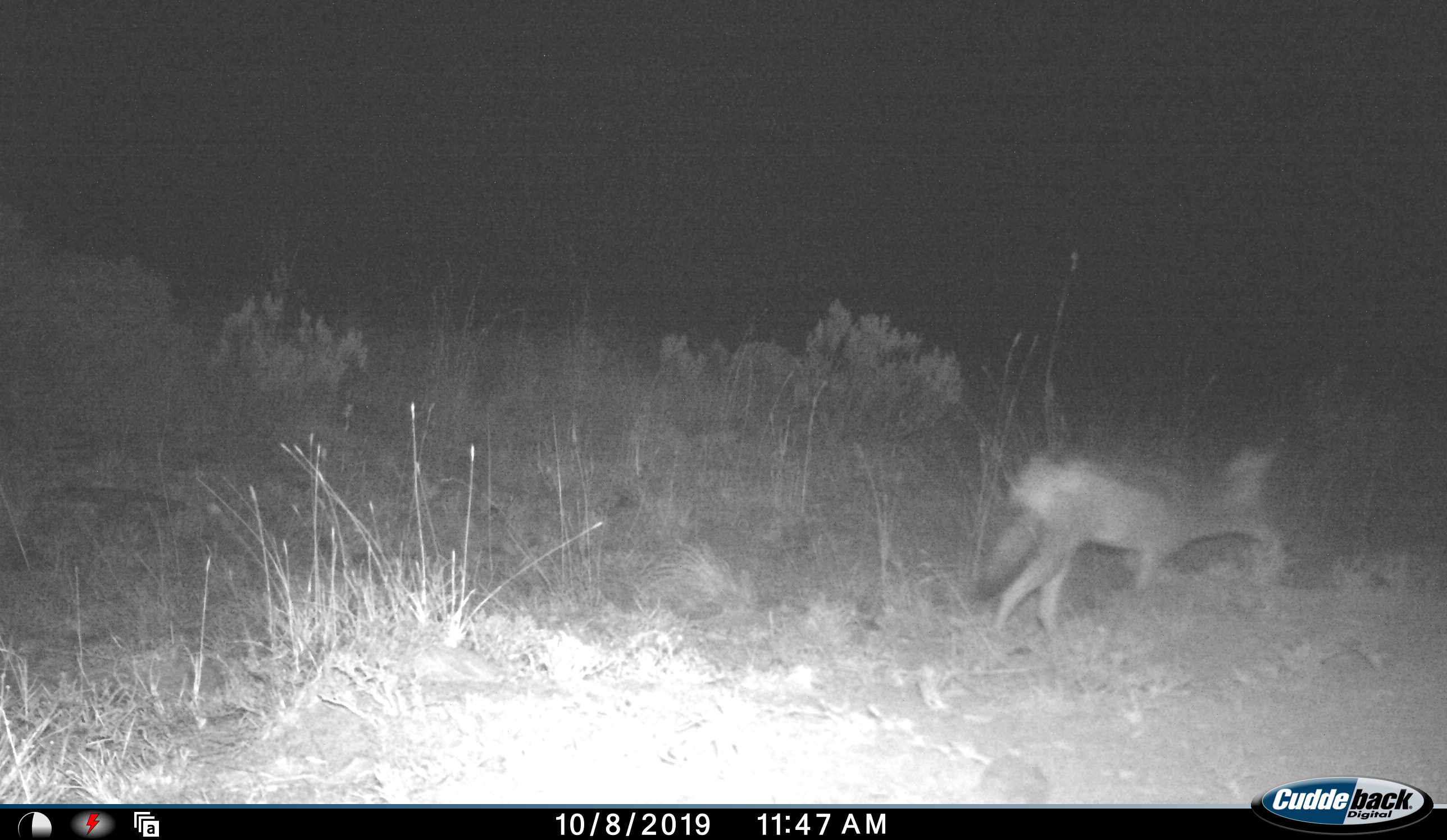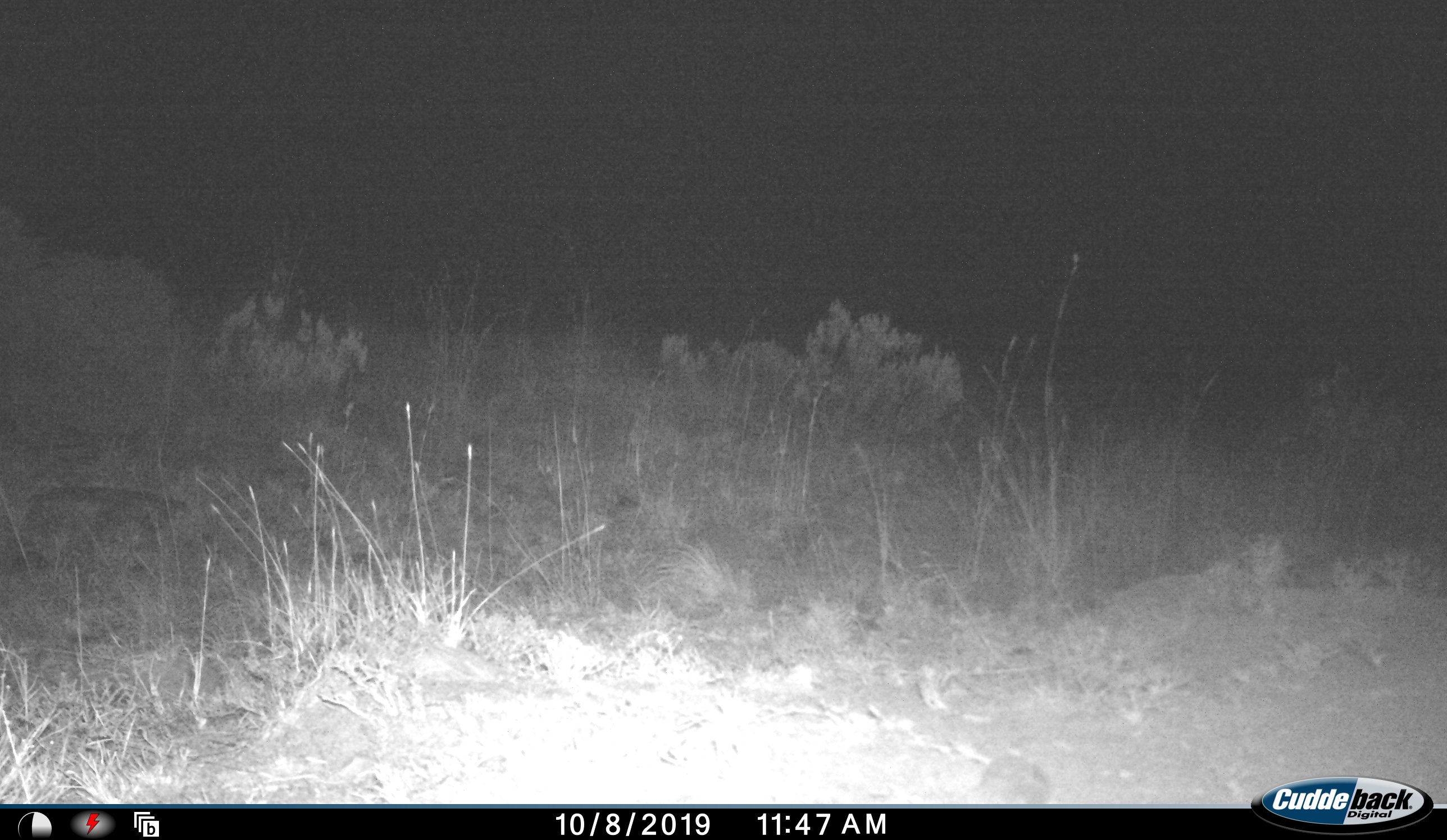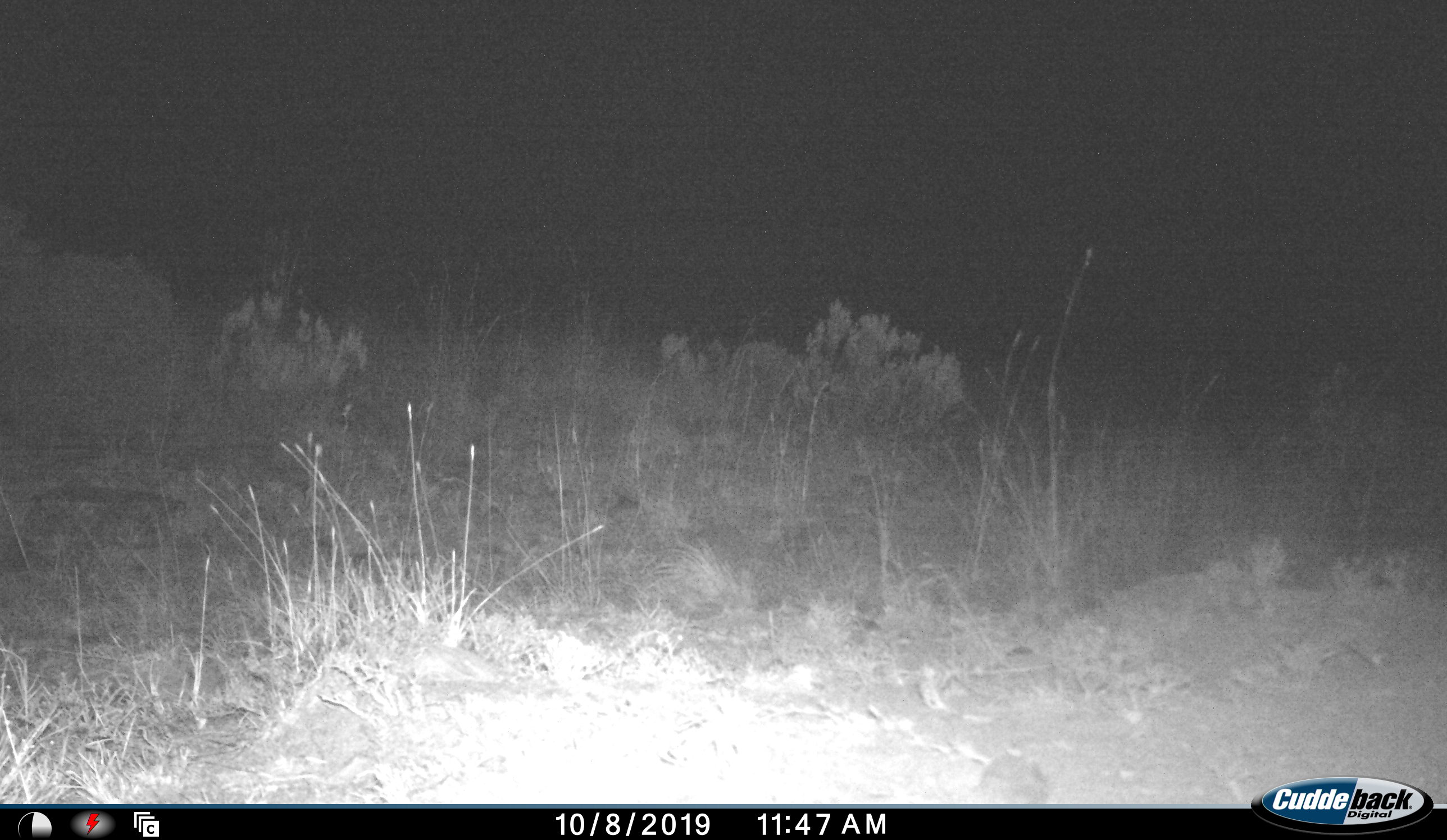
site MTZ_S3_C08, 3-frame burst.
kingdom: Animalia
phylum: Chordata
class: Mammalia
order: Carnivora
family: Canidae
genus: Lupulella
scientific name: Lupulella mesomelas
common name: black-backed jackal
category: jackalblackbacked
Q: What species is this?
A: Jackalblackbacked (black-backed jackal) (Lupulella mesomelas).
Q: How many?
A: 1.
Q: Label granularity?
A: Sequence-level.